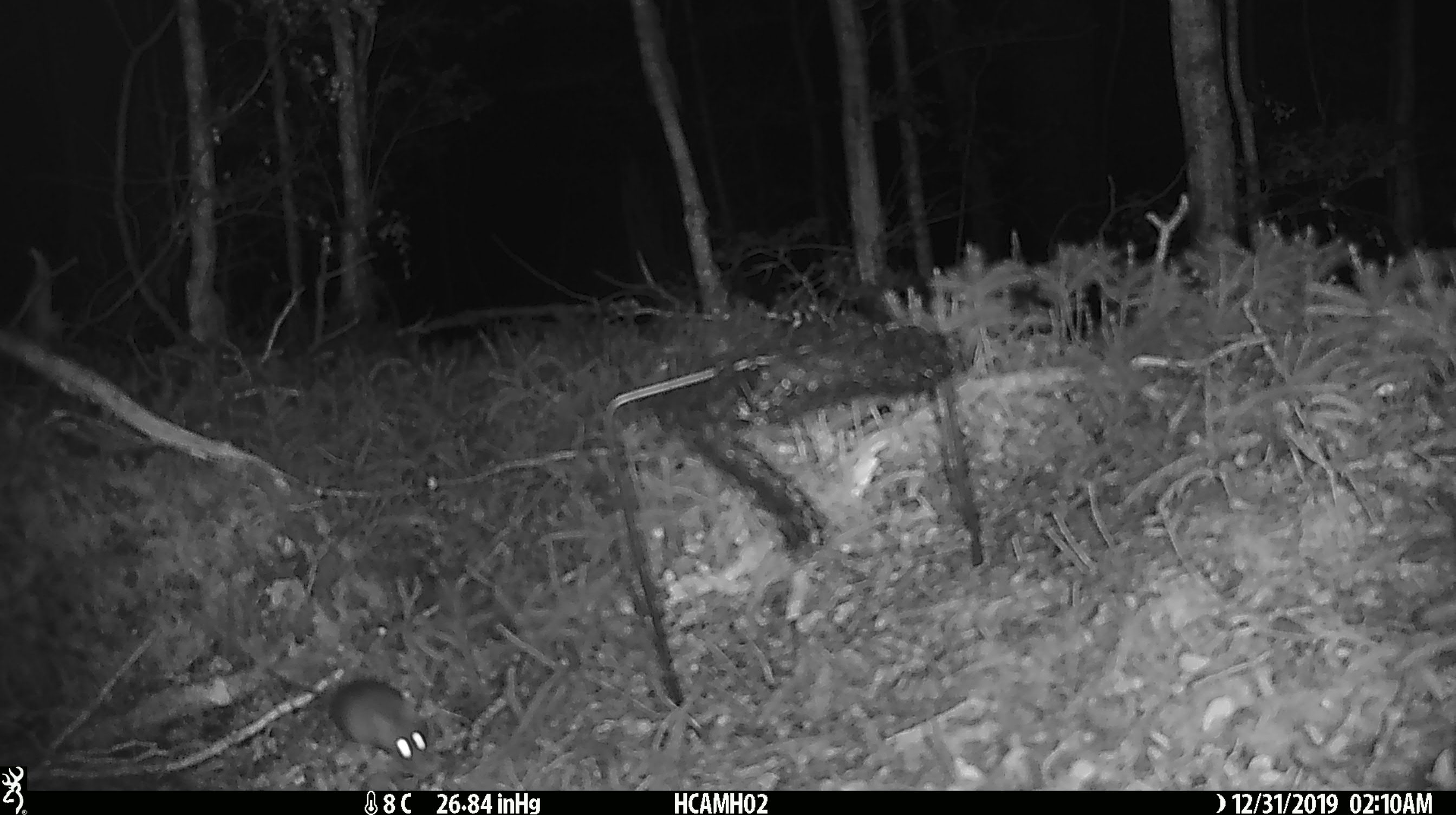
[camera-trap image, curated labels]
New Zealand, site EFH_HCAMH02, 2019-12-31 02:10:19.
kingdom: Animalia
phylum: Chordata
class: Mammalia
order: Rodentia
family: Muridae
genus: Mus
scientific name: Mus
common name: mouse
Mouse (Mus).